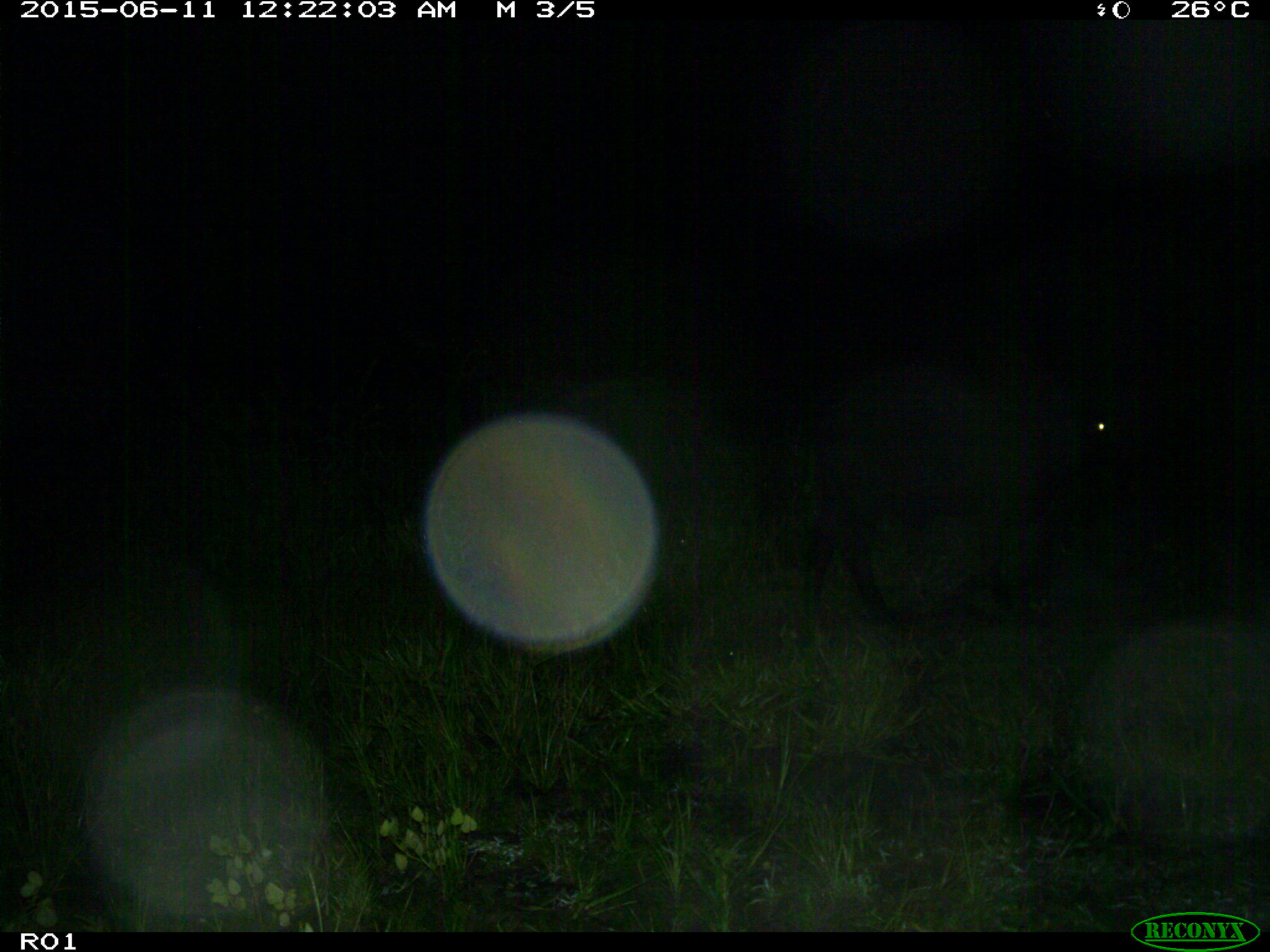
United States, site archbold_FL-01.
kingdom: Animalia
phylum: Chordata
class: Mammalia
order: Artiodactyla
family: Bovidae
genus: Bos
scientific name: Bos taurus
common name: domestic cow